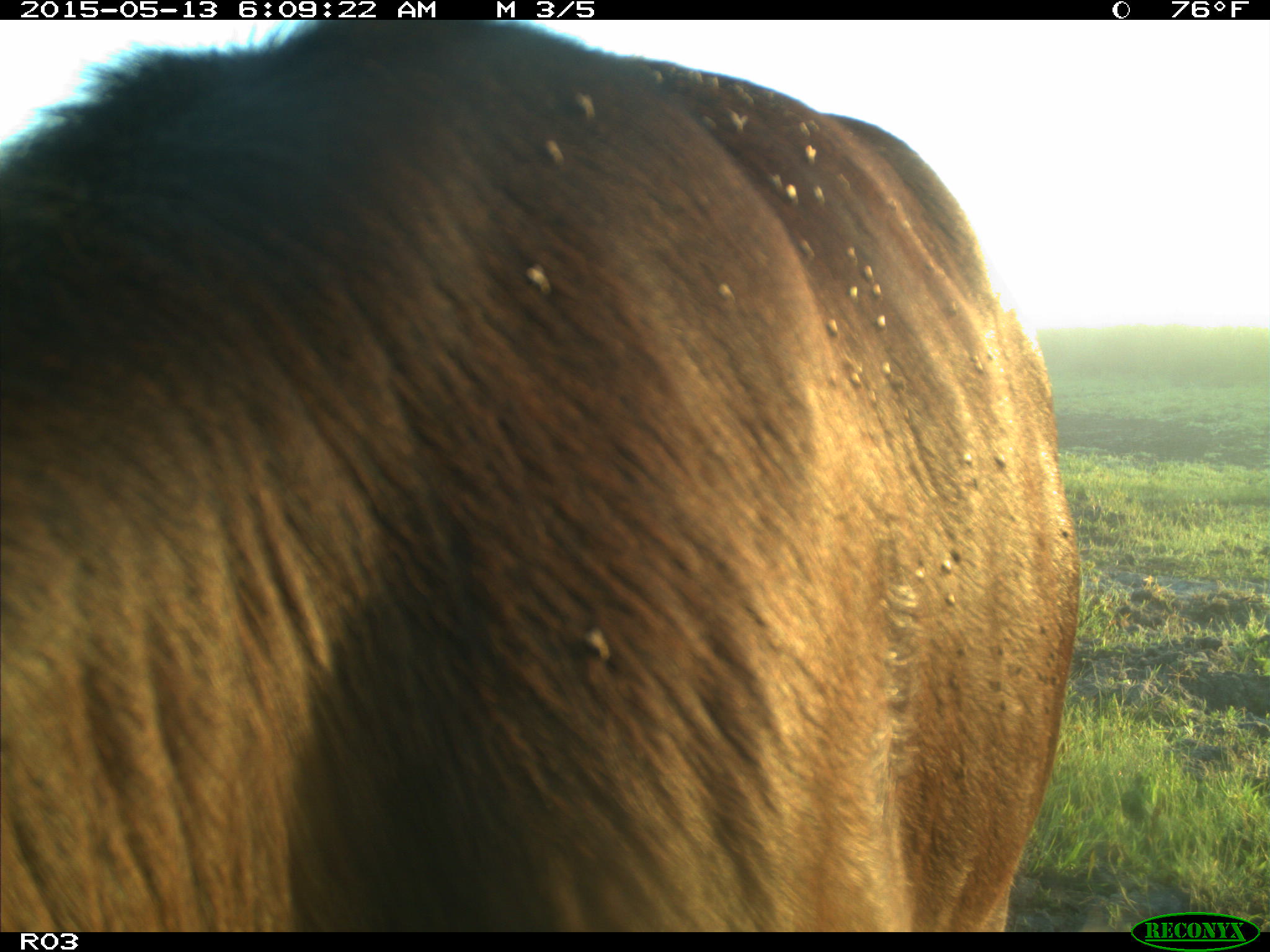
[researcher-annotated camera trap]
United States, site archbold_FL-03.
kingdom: Animalia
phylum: Chordata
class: Mammalia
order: Artiodactyla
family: Bovidae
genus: Bos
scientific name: Bos taurus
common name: domestic cow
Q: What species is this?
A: Bos taurus (domestic cow).